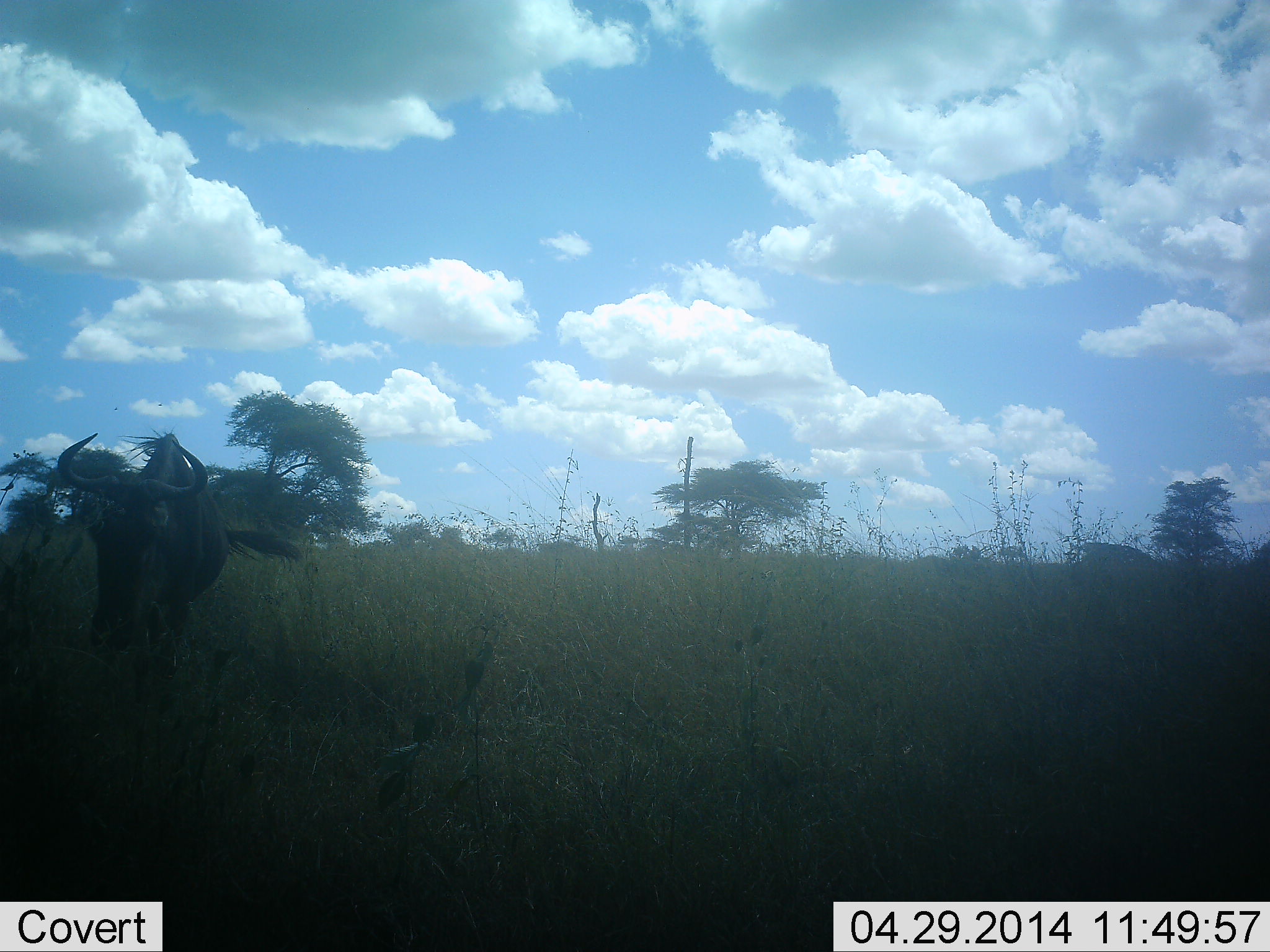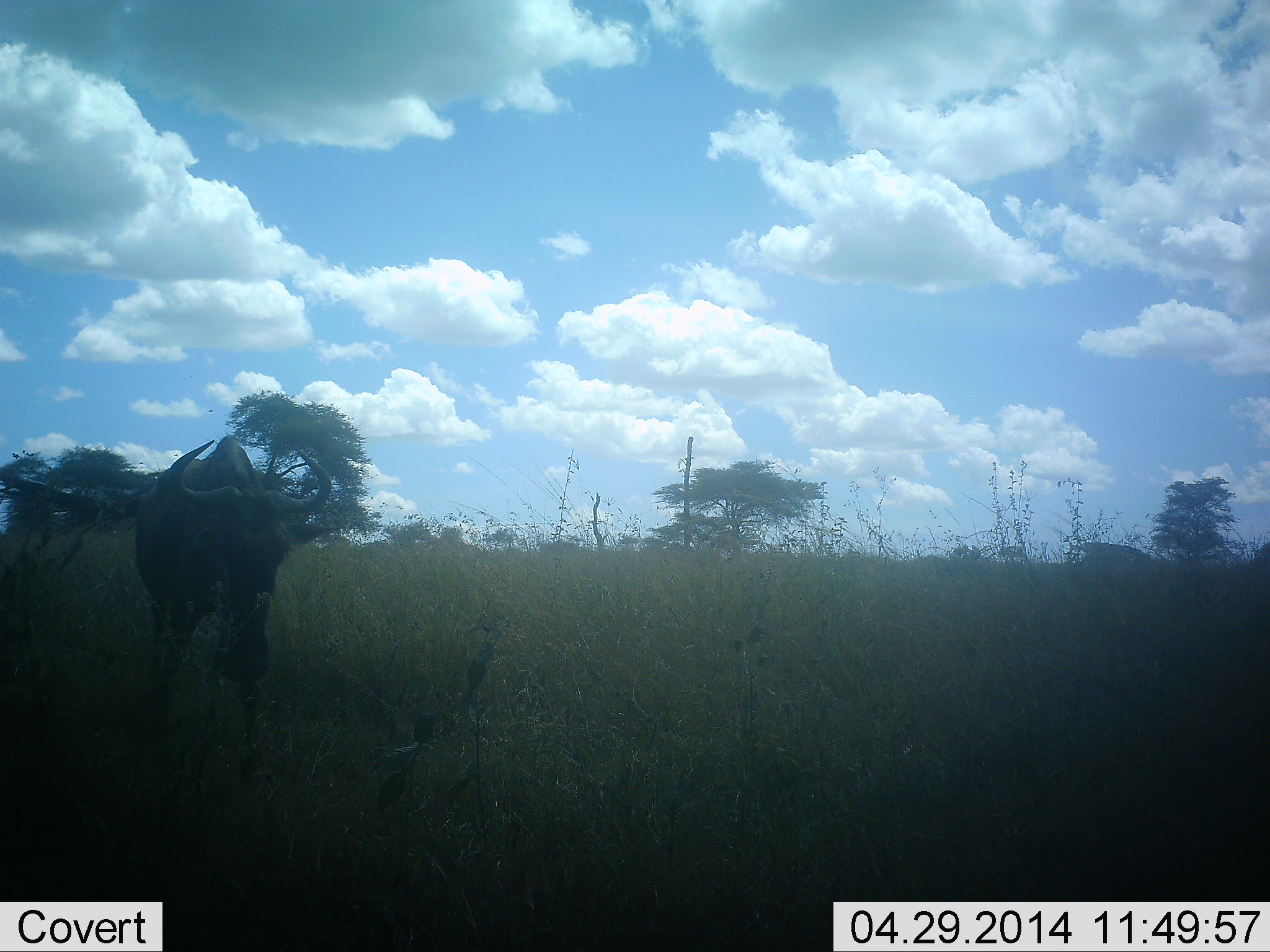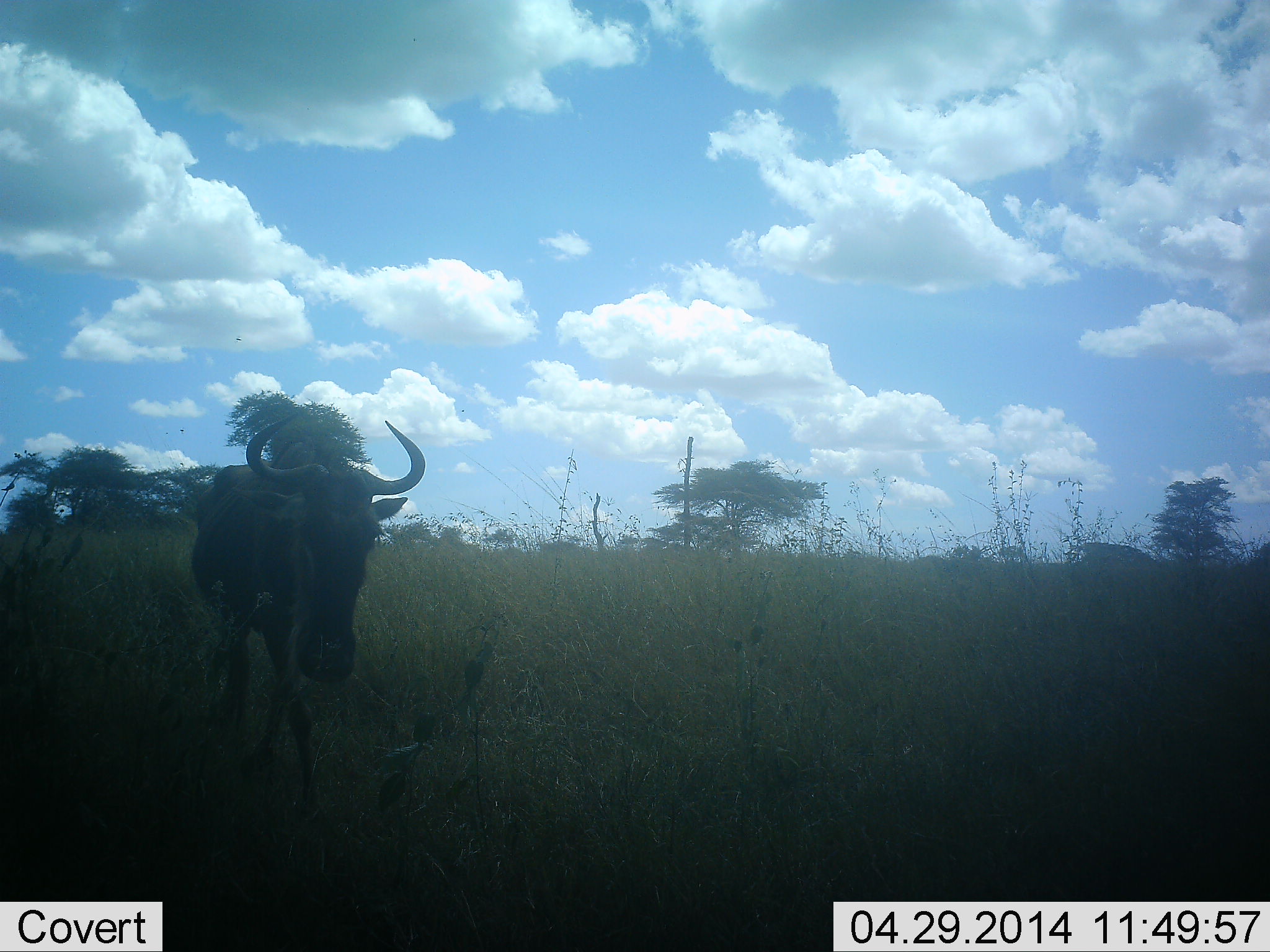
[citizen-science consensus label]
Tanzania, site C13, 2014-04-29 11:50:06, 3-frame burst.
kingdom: Animalia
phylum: Chordata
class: Mammalia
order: Artiodactyla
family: Bovidae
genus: Connochaetes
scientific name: Connochaetes taurinus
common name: blue wildebeest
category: wildebeest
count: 1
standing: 25%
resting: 0%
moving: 78%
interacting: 2%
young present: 0%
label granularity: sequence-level